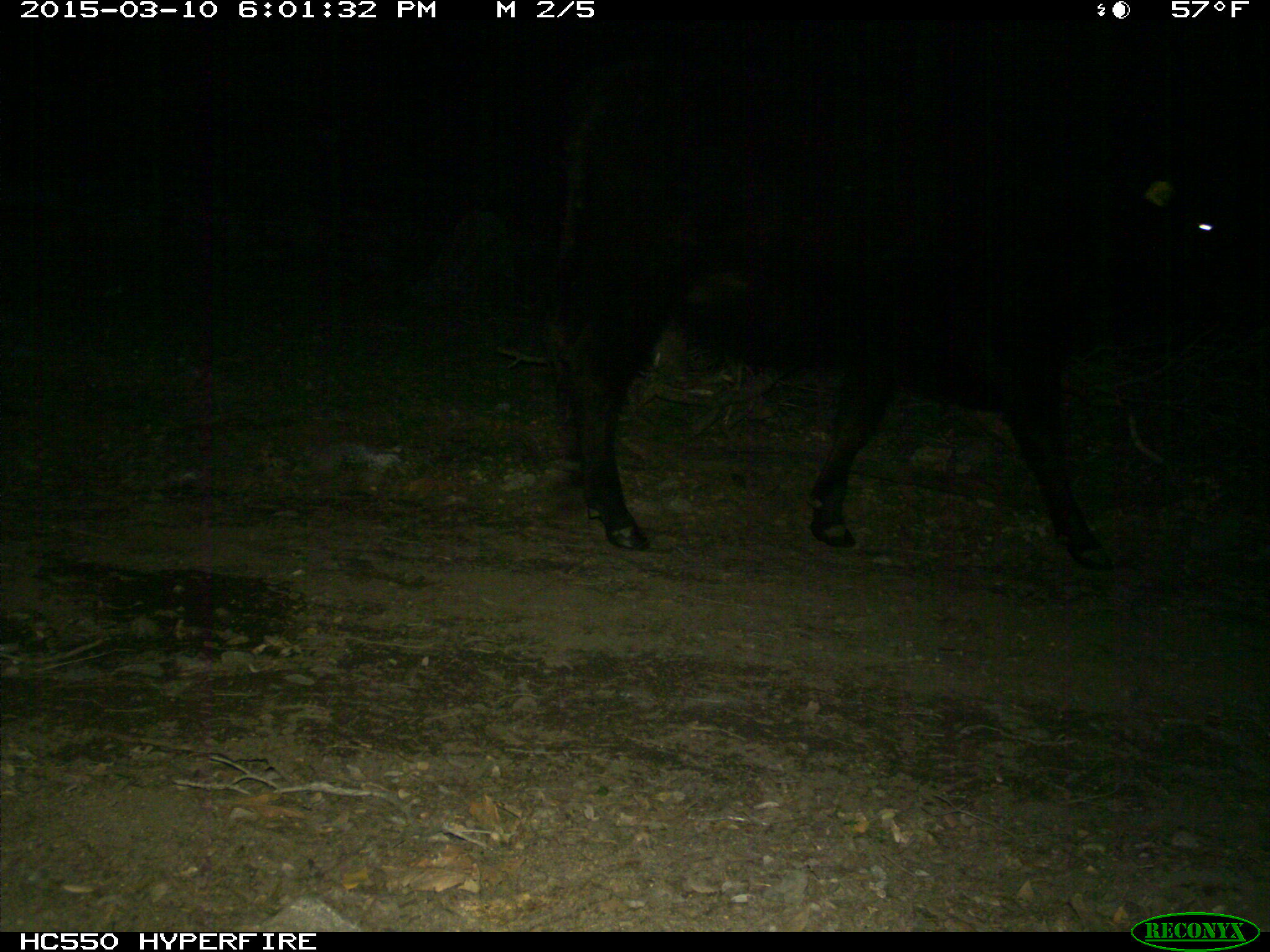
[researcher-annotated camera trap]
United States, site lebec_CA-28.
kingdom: Animalia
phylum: Chordata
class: Mammalia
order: Artiodactyla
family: Bovidae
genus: Bos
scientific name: Bos taurus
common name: domestic cow